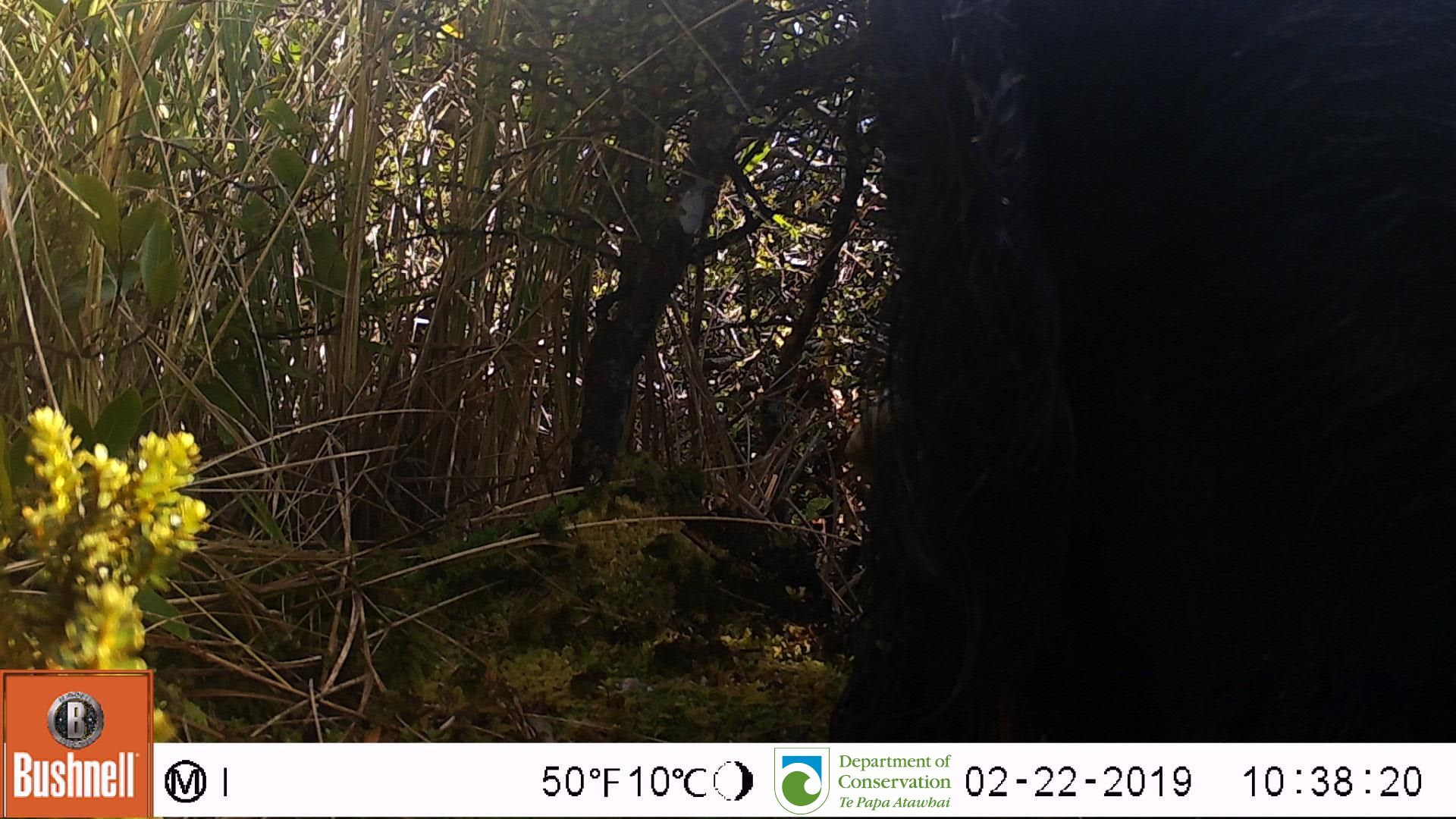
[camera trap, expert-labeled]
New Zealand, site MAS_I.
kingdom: Animalia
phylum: Chordata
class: Mammalia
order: Artiodactyla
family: Suidae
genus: Sus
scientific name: Sus scrofa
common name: pig